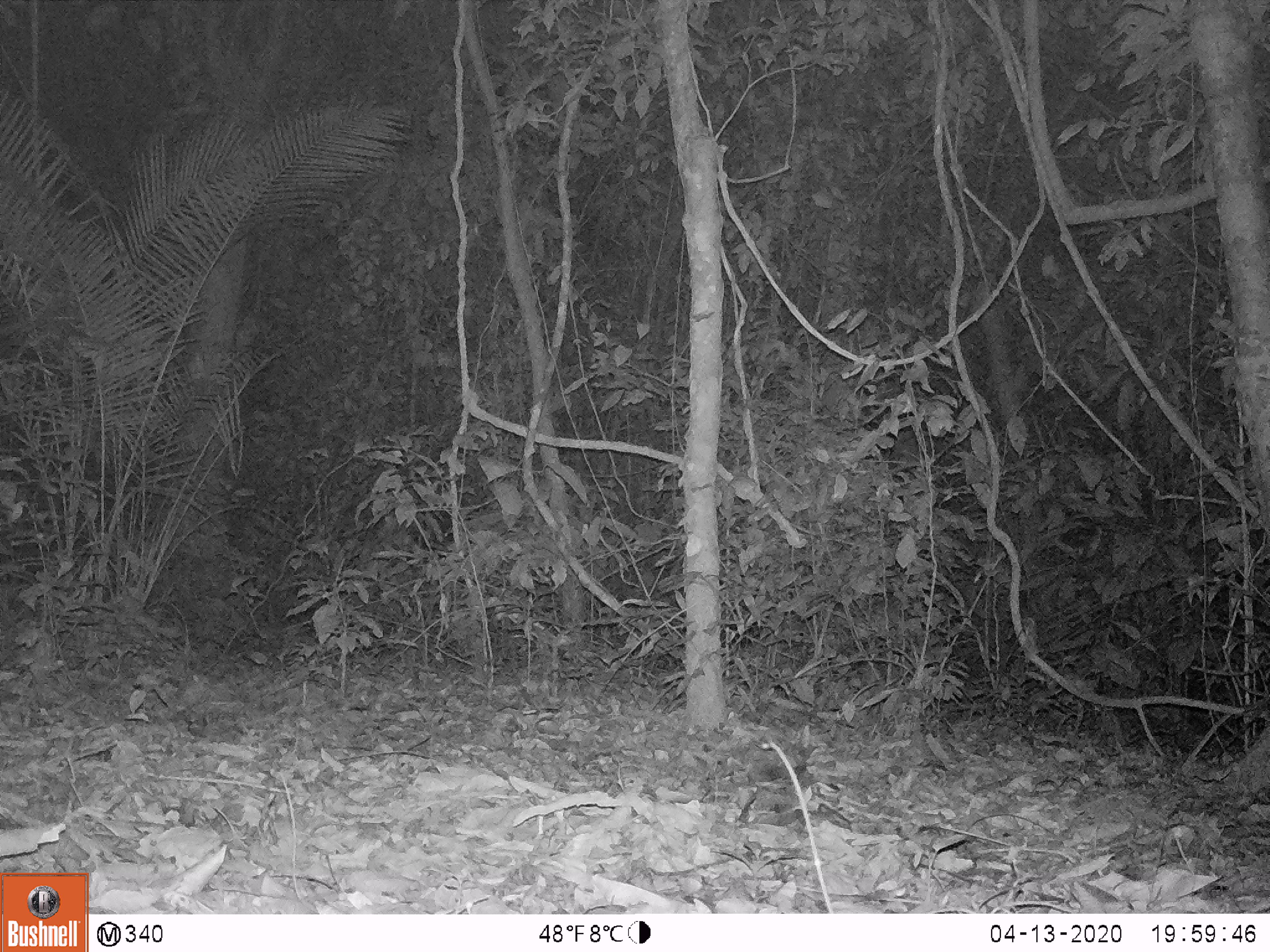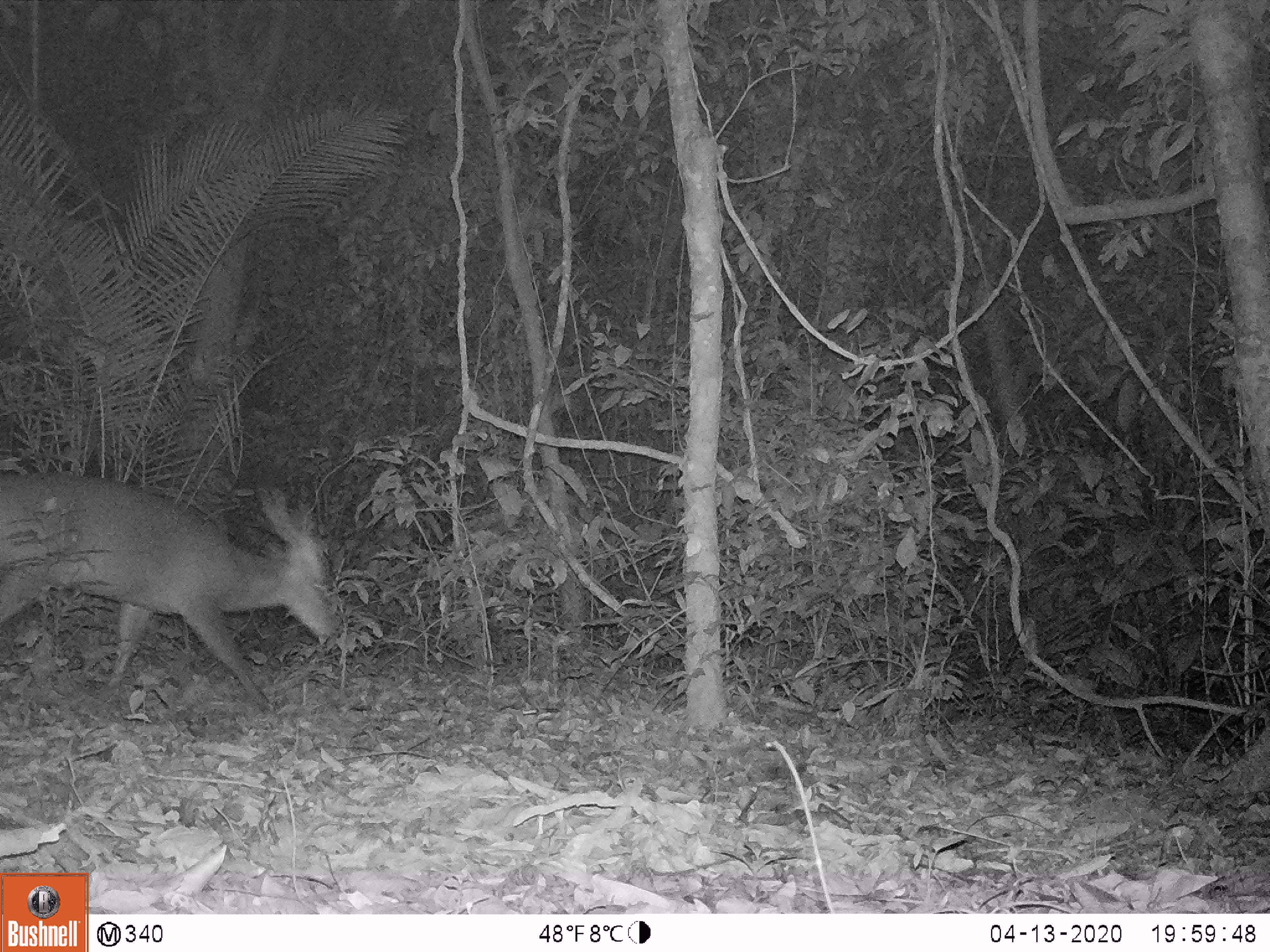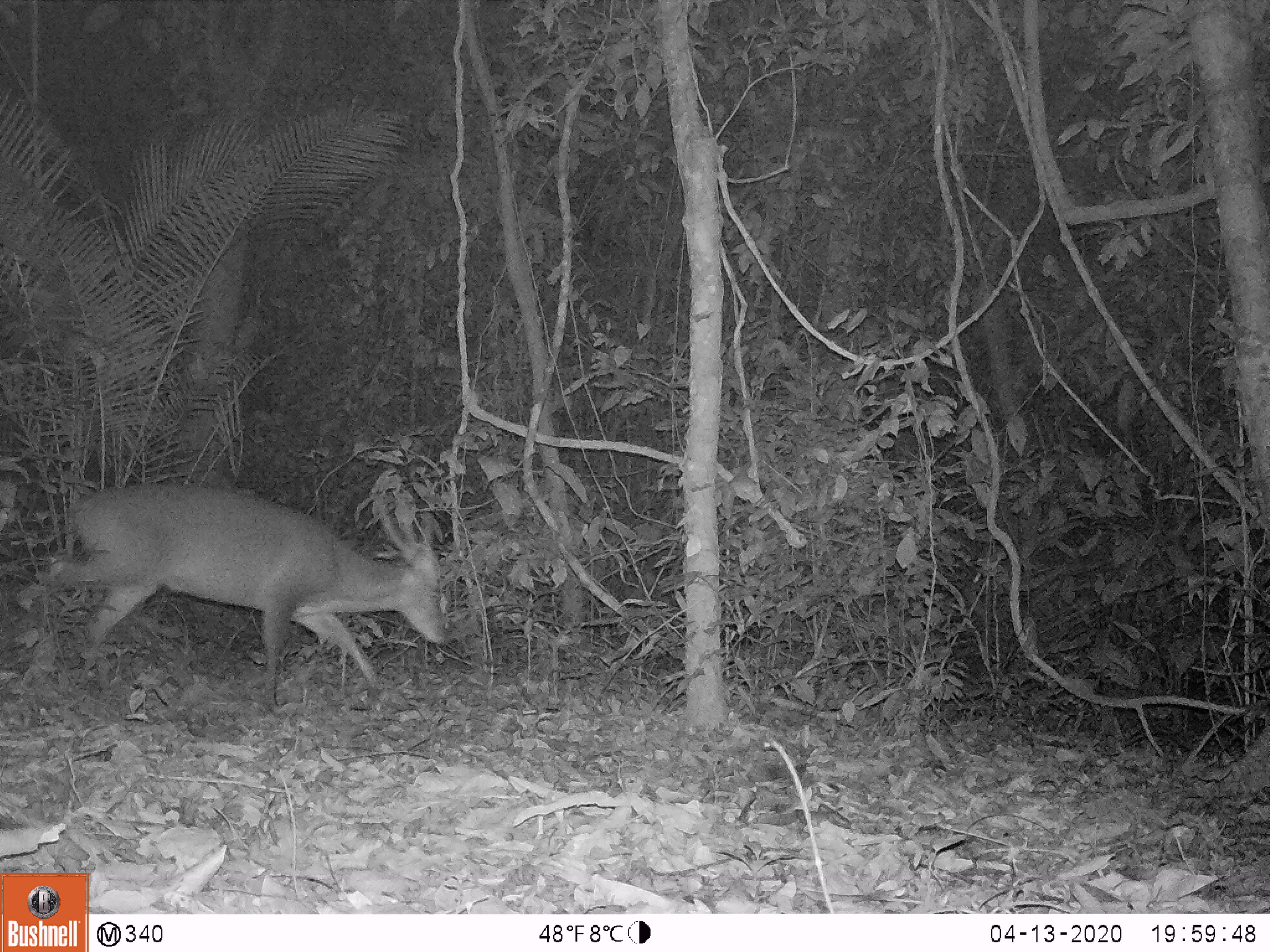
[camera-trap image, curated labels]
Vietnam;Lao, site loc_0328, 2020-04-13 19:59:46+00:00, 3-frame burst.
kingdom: Animalia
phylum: Chordata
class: Mammalia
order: Artiodactyla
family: Cervidae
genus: Muntiacus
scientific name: Muntiacus vuquangensis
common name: large-antlered muntjac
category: large antlered muntjac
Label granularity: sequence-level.